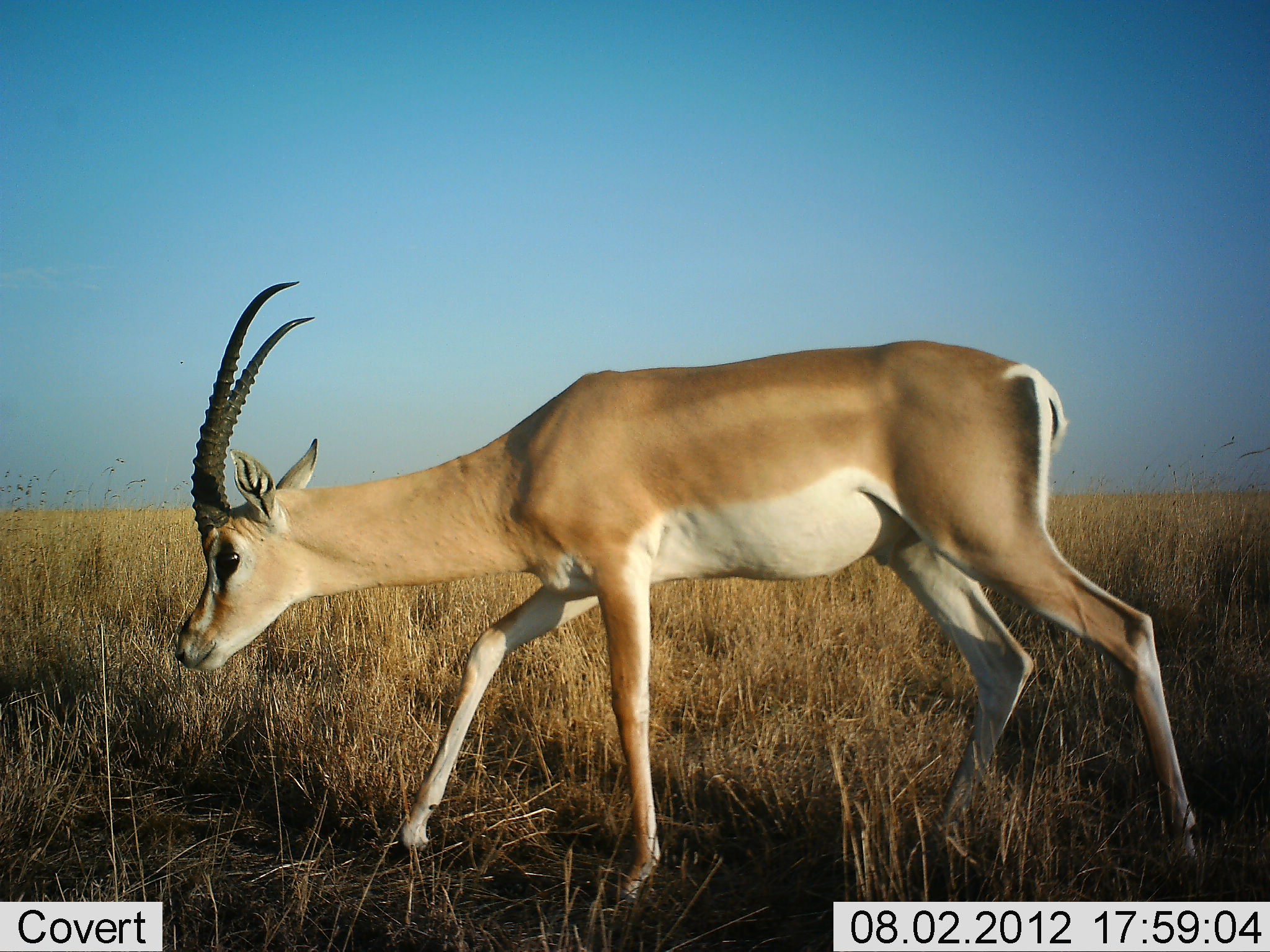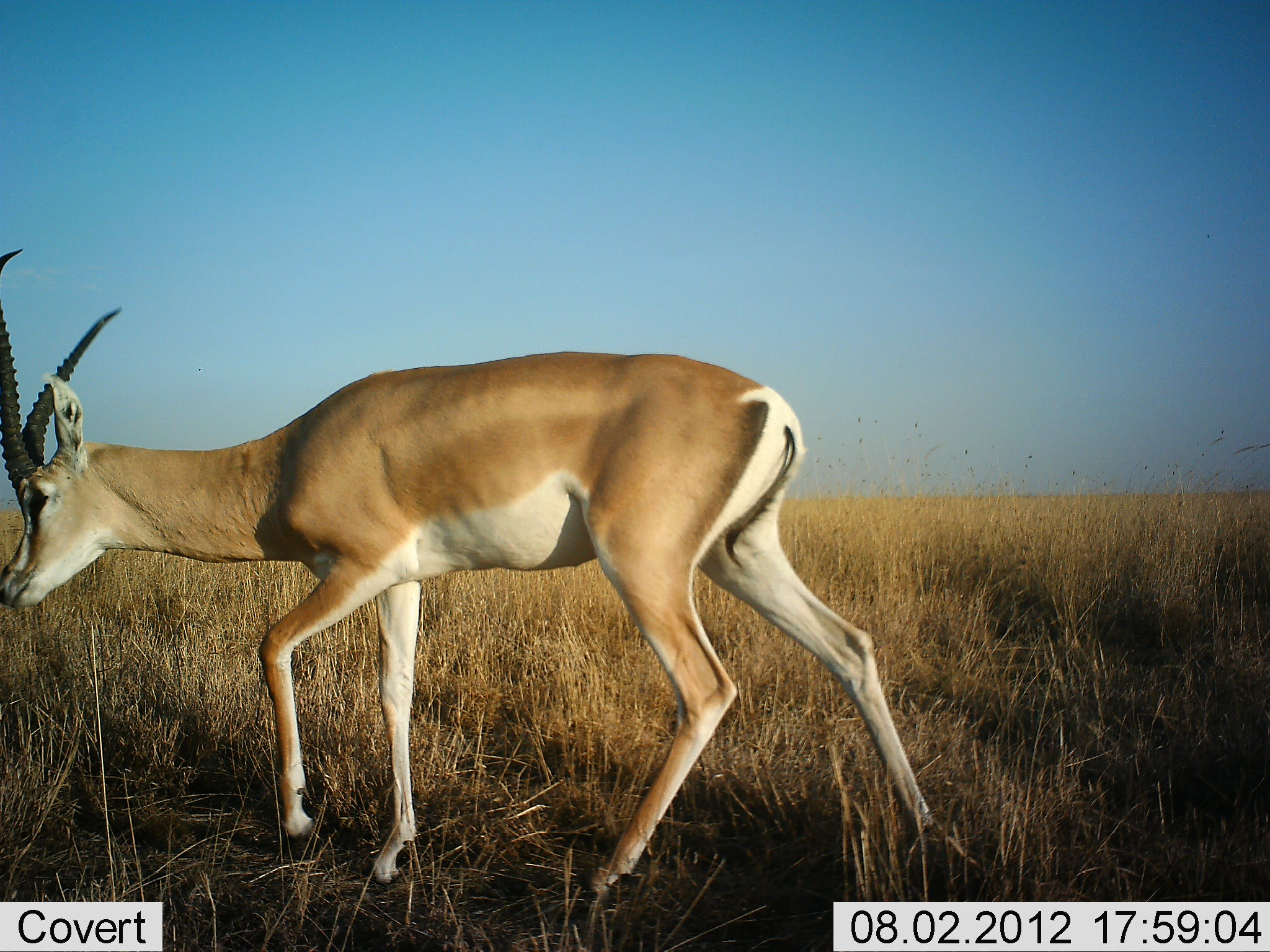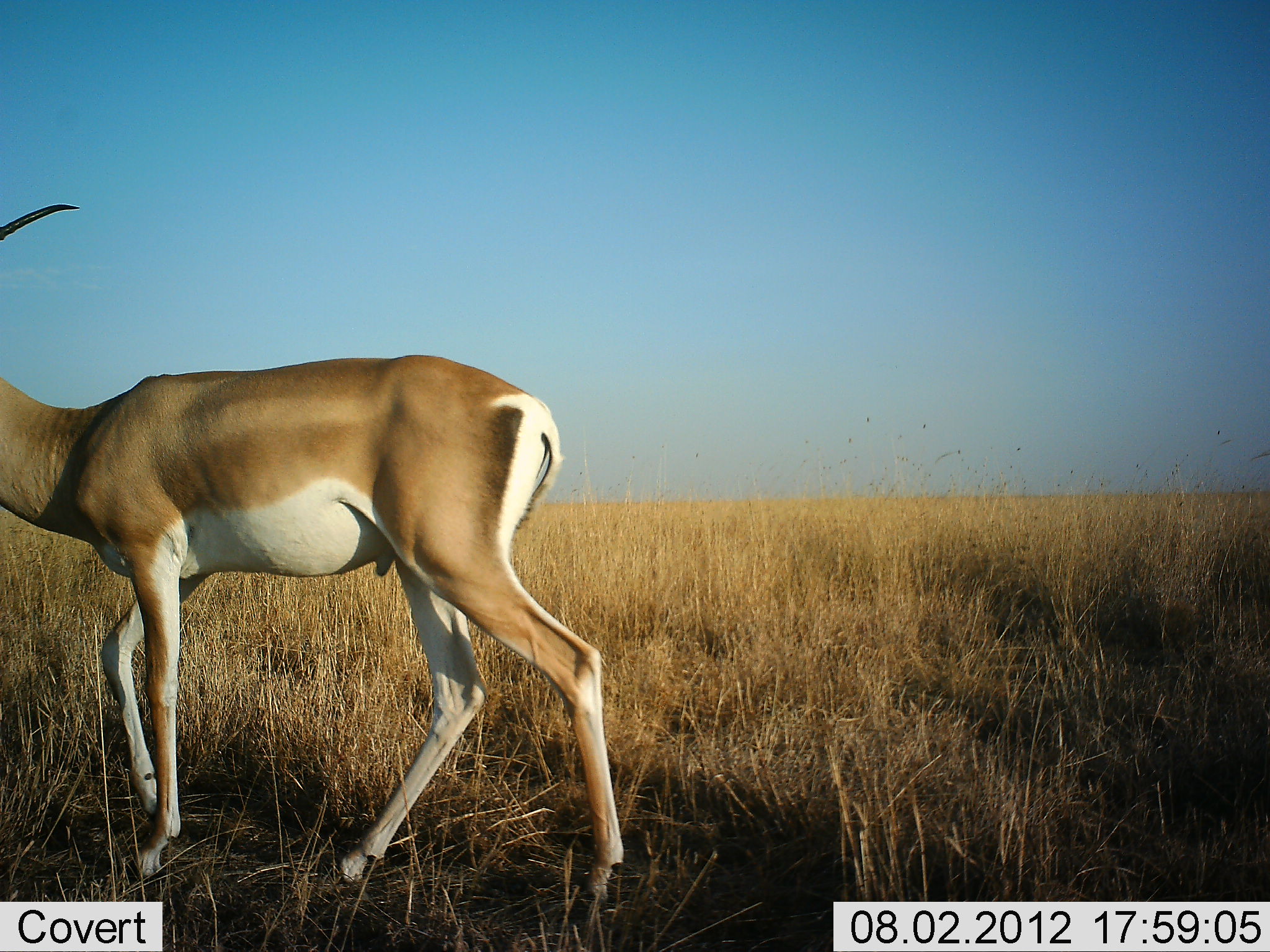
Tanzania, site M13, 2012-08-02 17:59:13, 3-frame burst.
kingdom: Animalia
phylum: Chordata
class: Mammalia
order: Artiodactyla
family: Bovidae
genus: Nanger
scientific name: Nanger granti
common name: grant's gazelle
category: gazellegrants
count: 1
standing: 0%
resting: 0%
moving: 100%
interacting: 0%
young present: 0%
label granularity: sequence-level